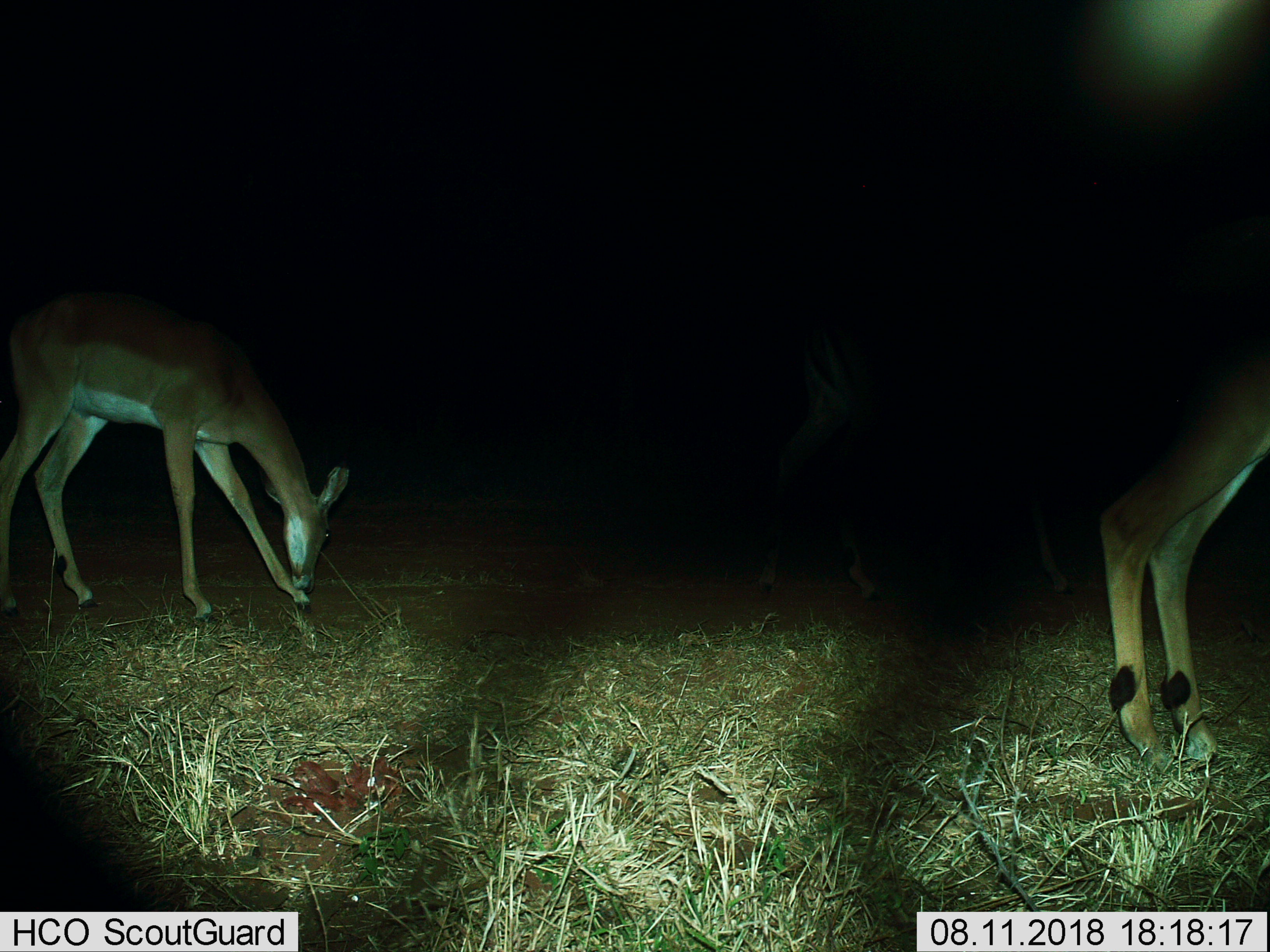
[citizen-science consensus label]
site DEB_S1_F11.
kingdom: Animalia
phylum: Chordata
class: Mammalia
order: Artiodactyla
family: Bovidae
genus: Aepyceros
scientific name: Aepyceros melampus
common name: impala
Impala (Aepyceros melampus), count 2. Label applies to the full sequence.